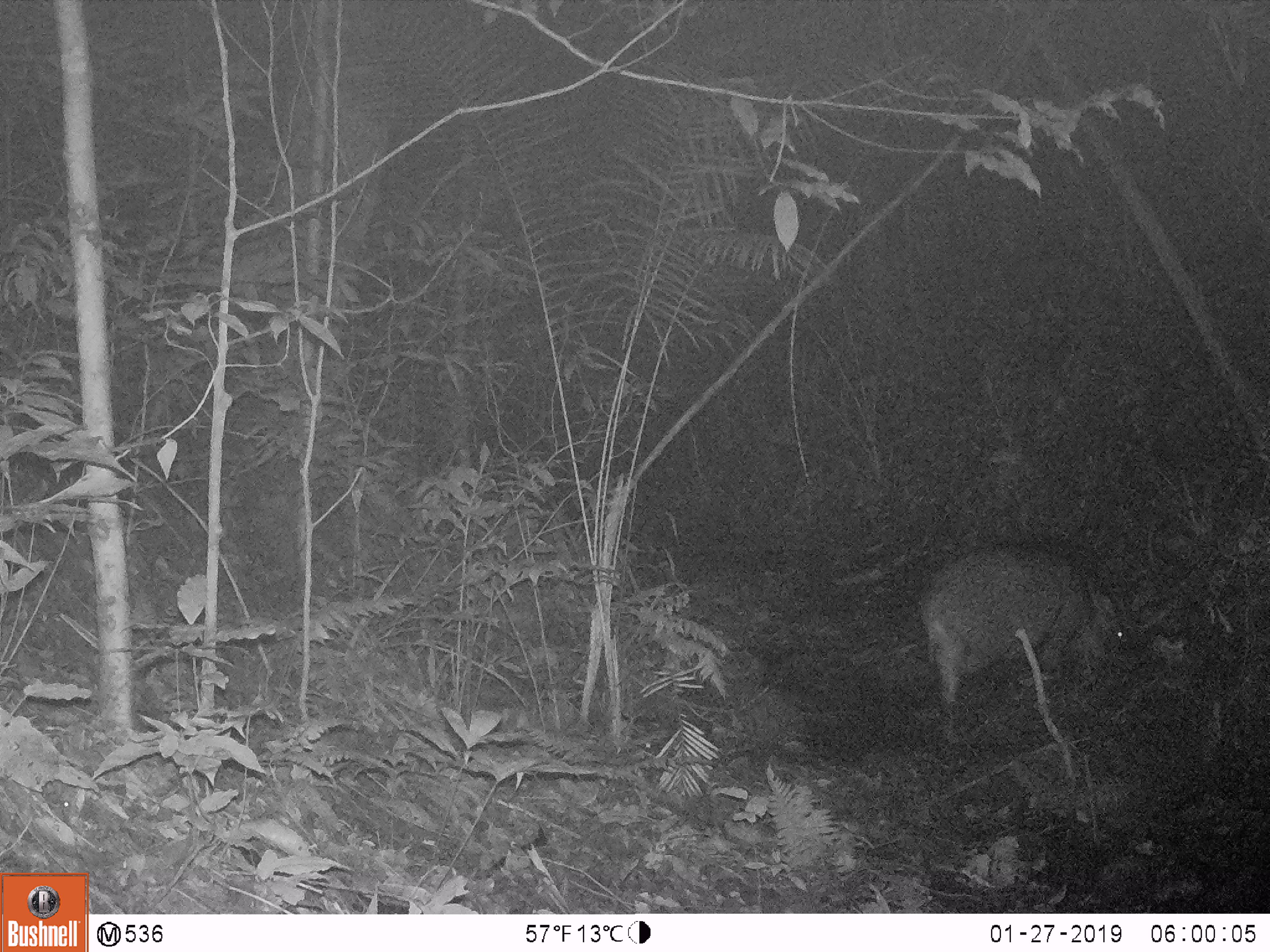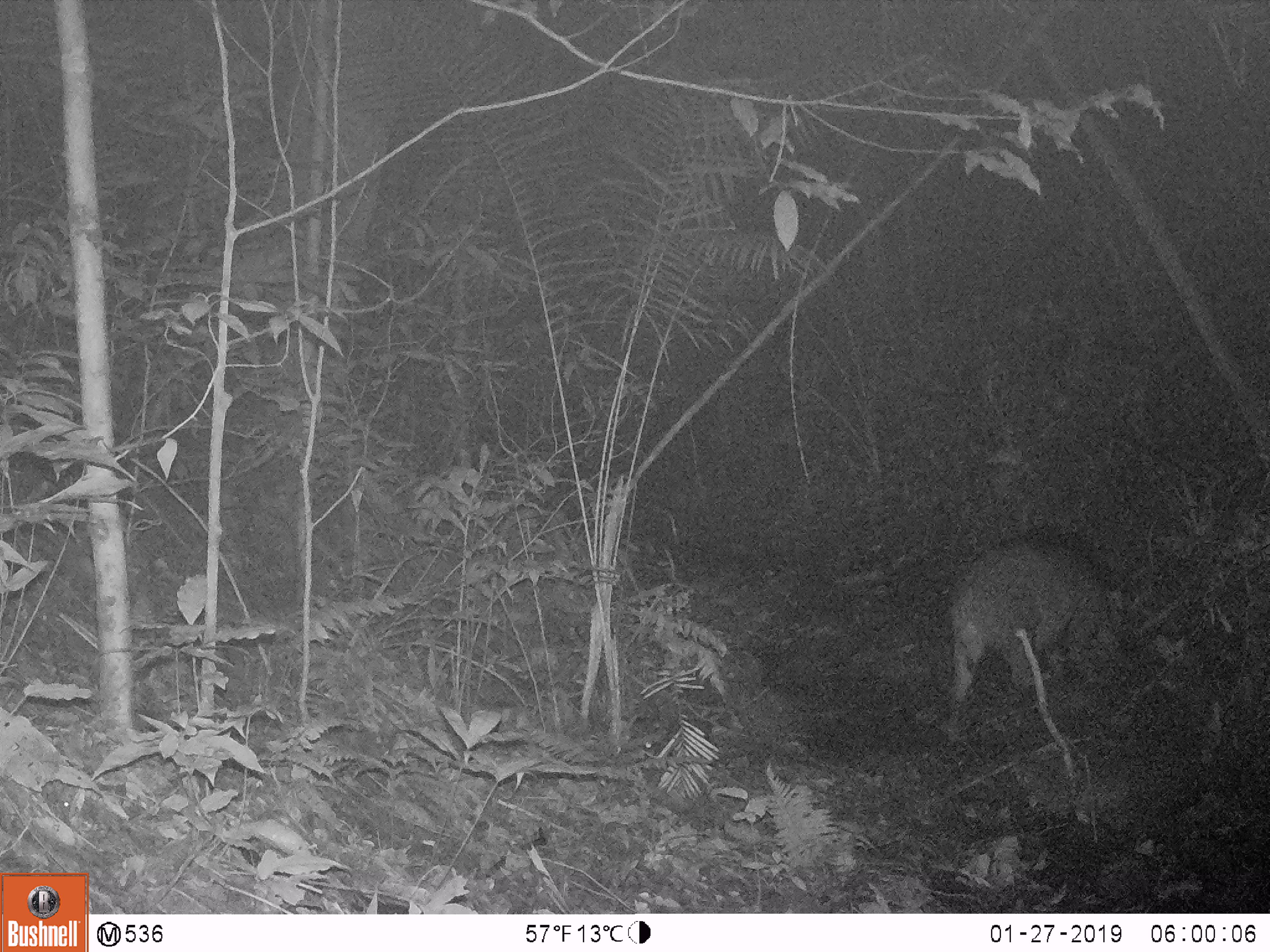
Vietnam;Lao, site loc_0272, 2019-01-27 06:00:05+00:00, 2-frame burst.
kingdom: Animalia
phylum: Chordata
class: Mammalia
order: Artiodactyla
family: Suidae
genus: Sus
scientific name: Sus scrofa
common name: eurasian wild pig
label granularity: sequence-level